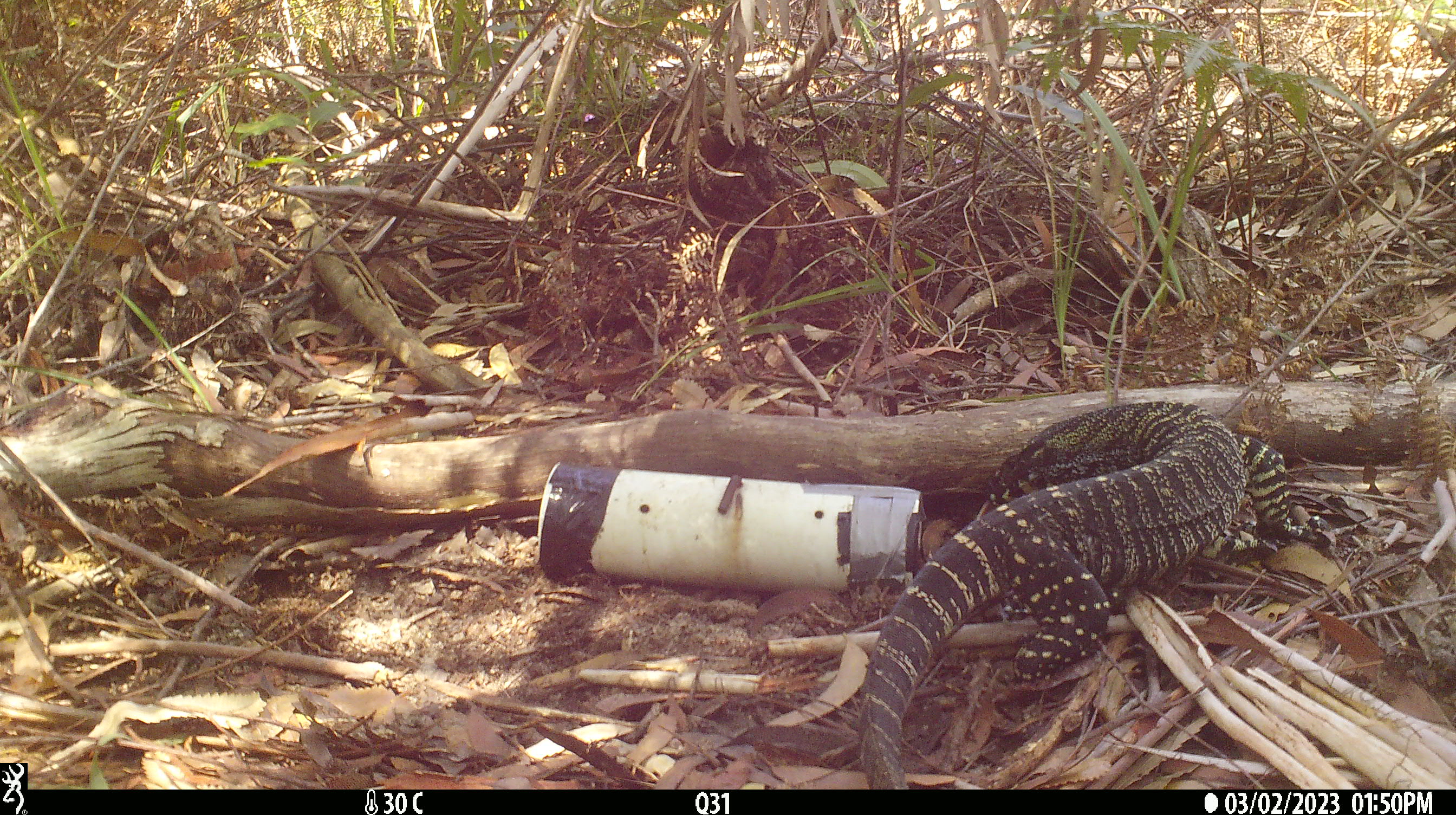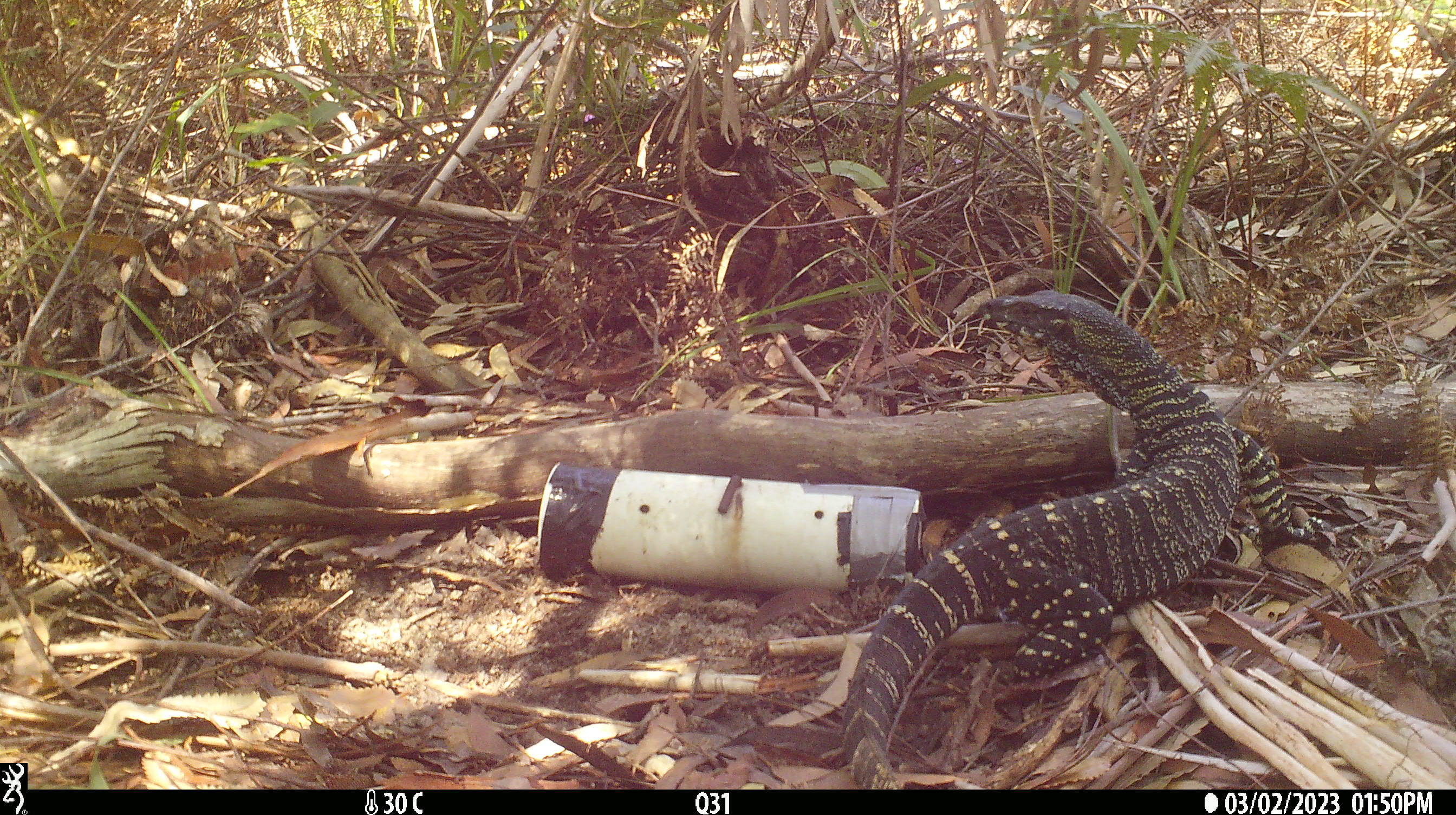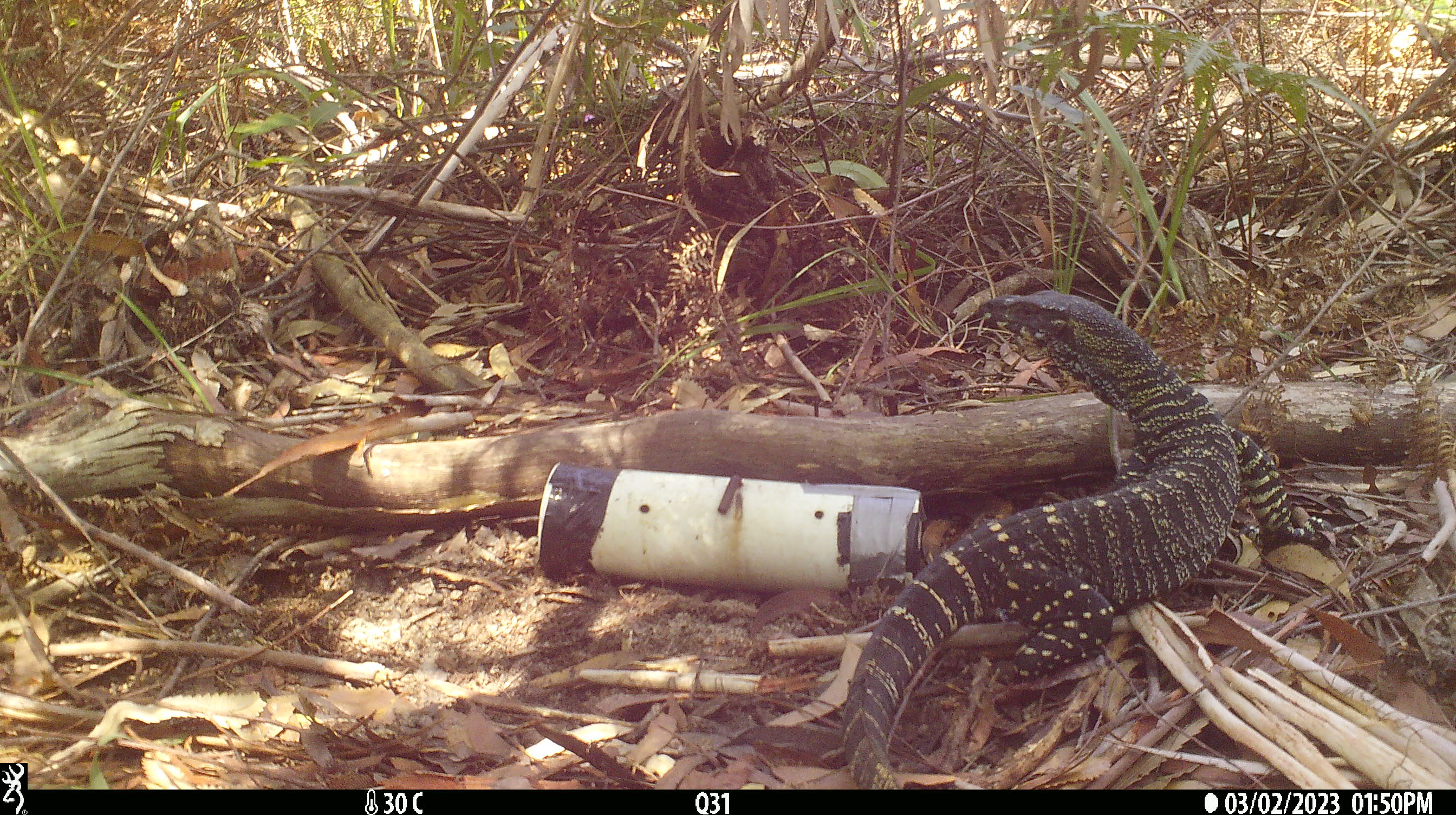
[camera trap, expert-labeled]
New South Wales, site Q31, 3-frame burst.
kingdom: Animalia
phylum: Chordata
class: Reptilia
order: Squamata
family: Varanidae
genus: Varanus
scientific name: Varanus varius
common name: lace monitor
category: goanna